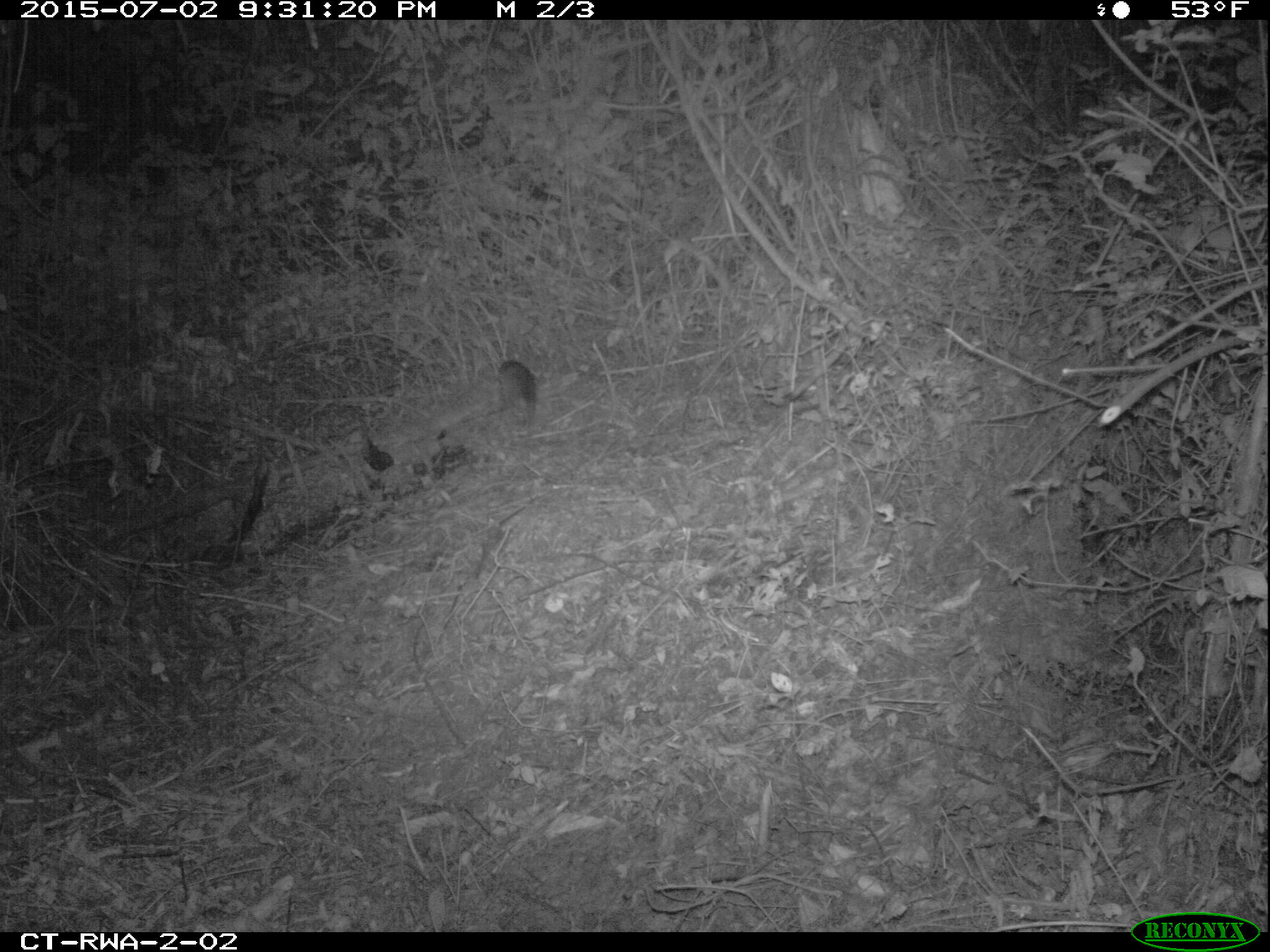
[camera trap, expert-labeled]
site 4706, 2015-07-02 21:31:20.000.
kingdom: Animalia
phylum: Chordata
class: Mammalia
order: Rodentia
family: Nesomyidae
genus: Cricetomys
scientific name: Cricetomys gambianus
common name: african giant pouched rat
Cricetomys gambianus (african giant pouched rat), count 1.